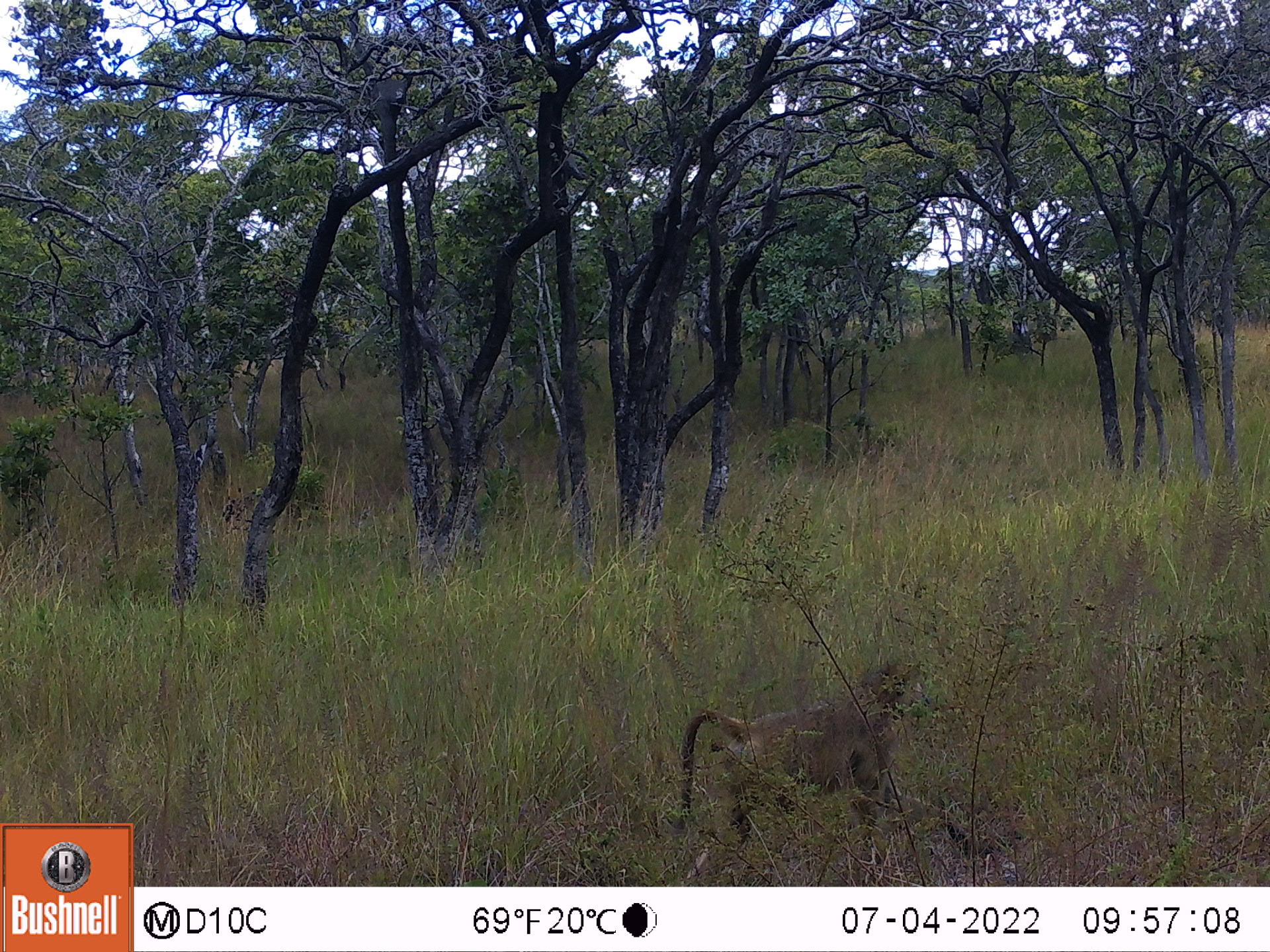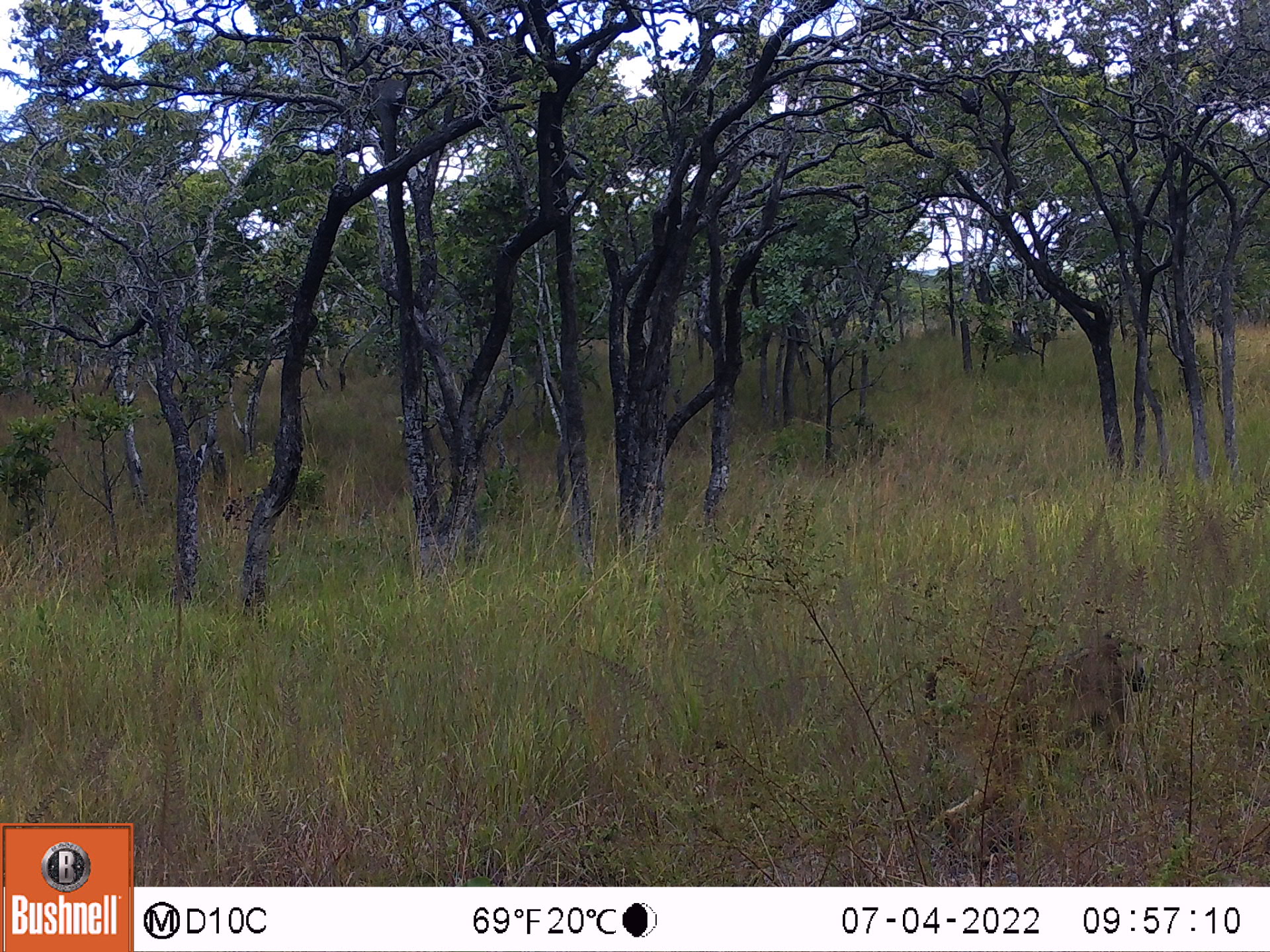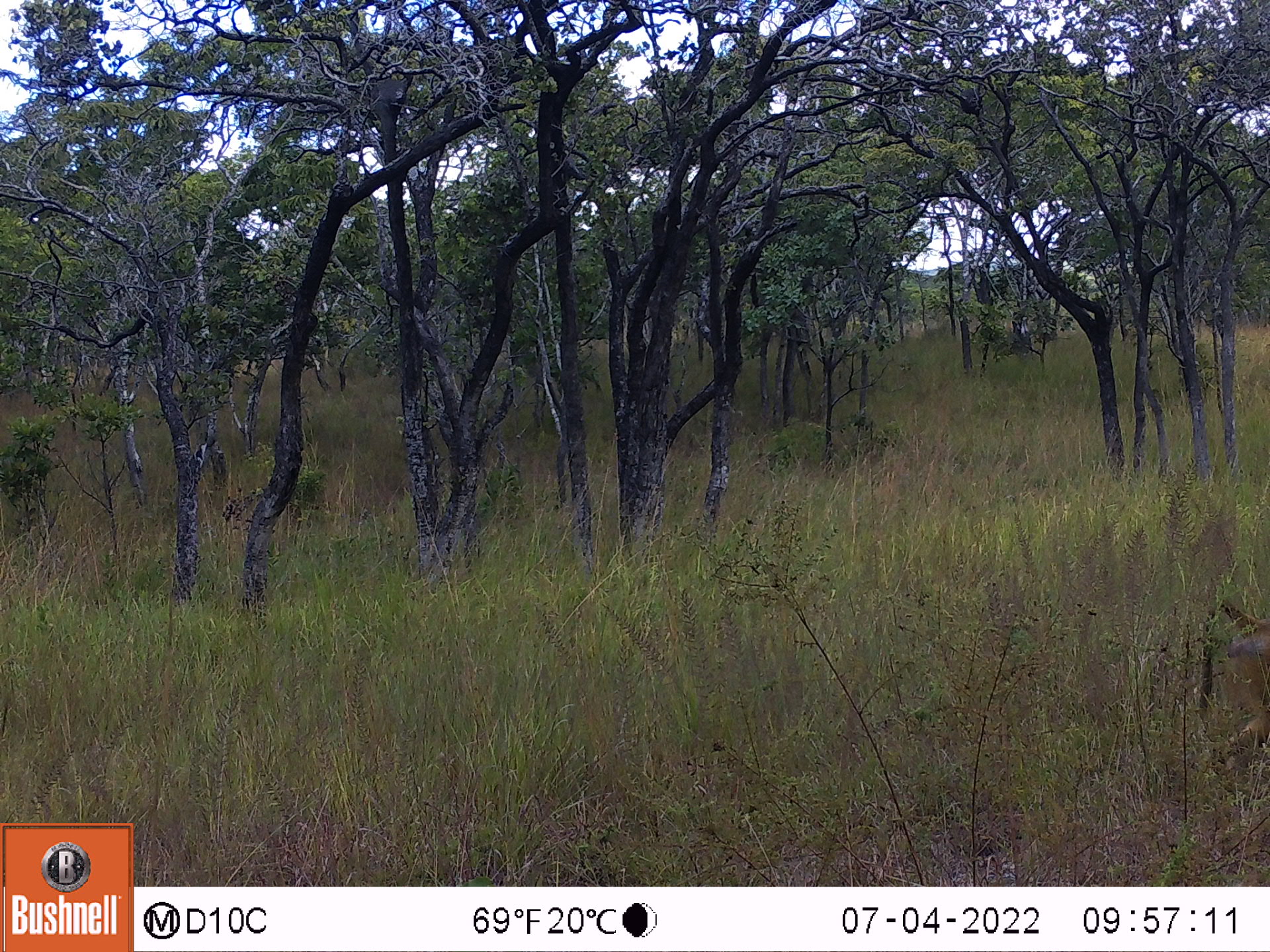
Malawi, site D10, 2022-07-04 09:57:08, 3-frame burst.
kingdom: Animalia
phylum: Chordata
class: Mammalia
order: Primates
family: Cercopithecidae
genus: Papio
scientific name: Papio cynocephalus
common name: yellow baboon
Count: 1.